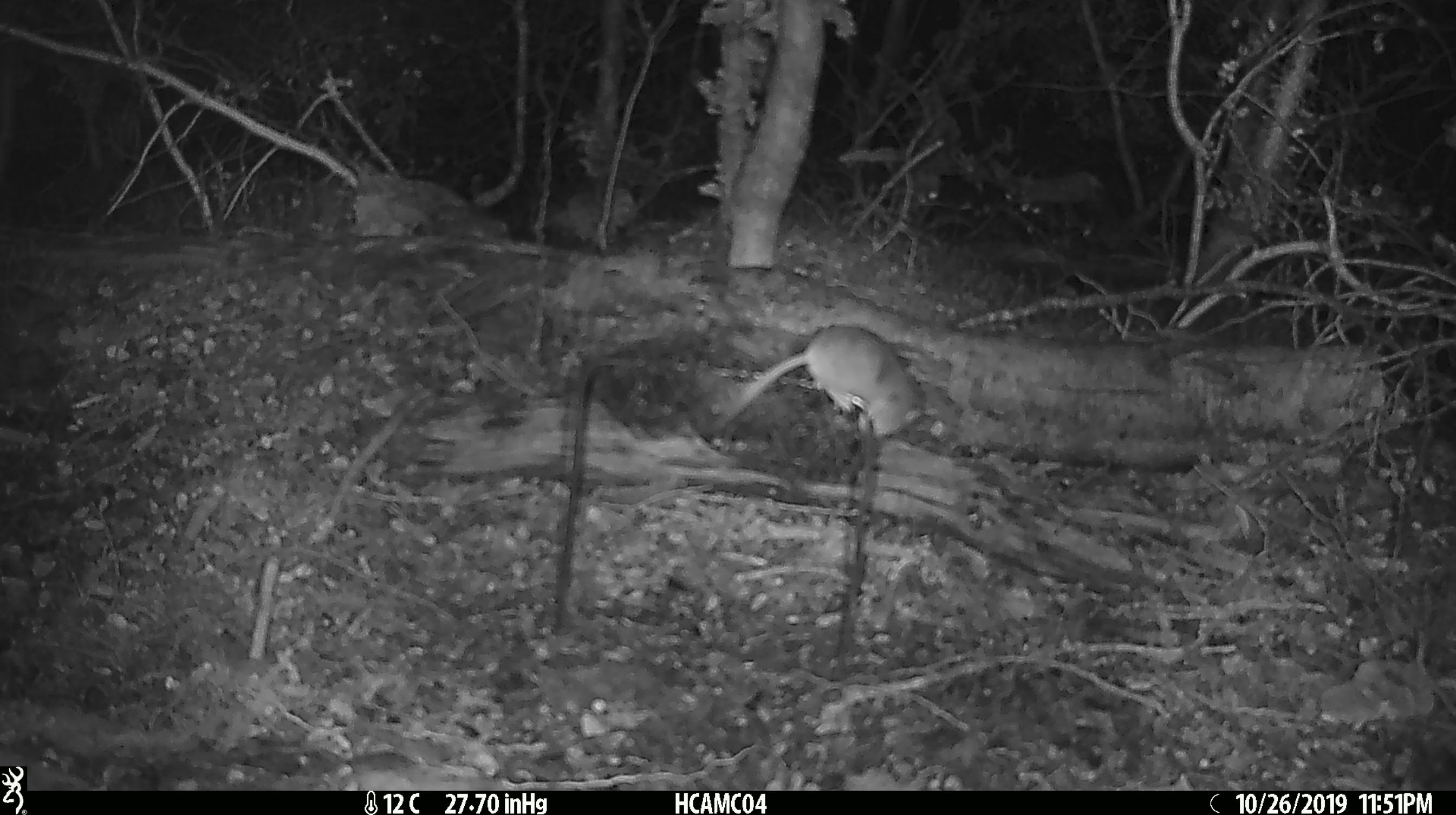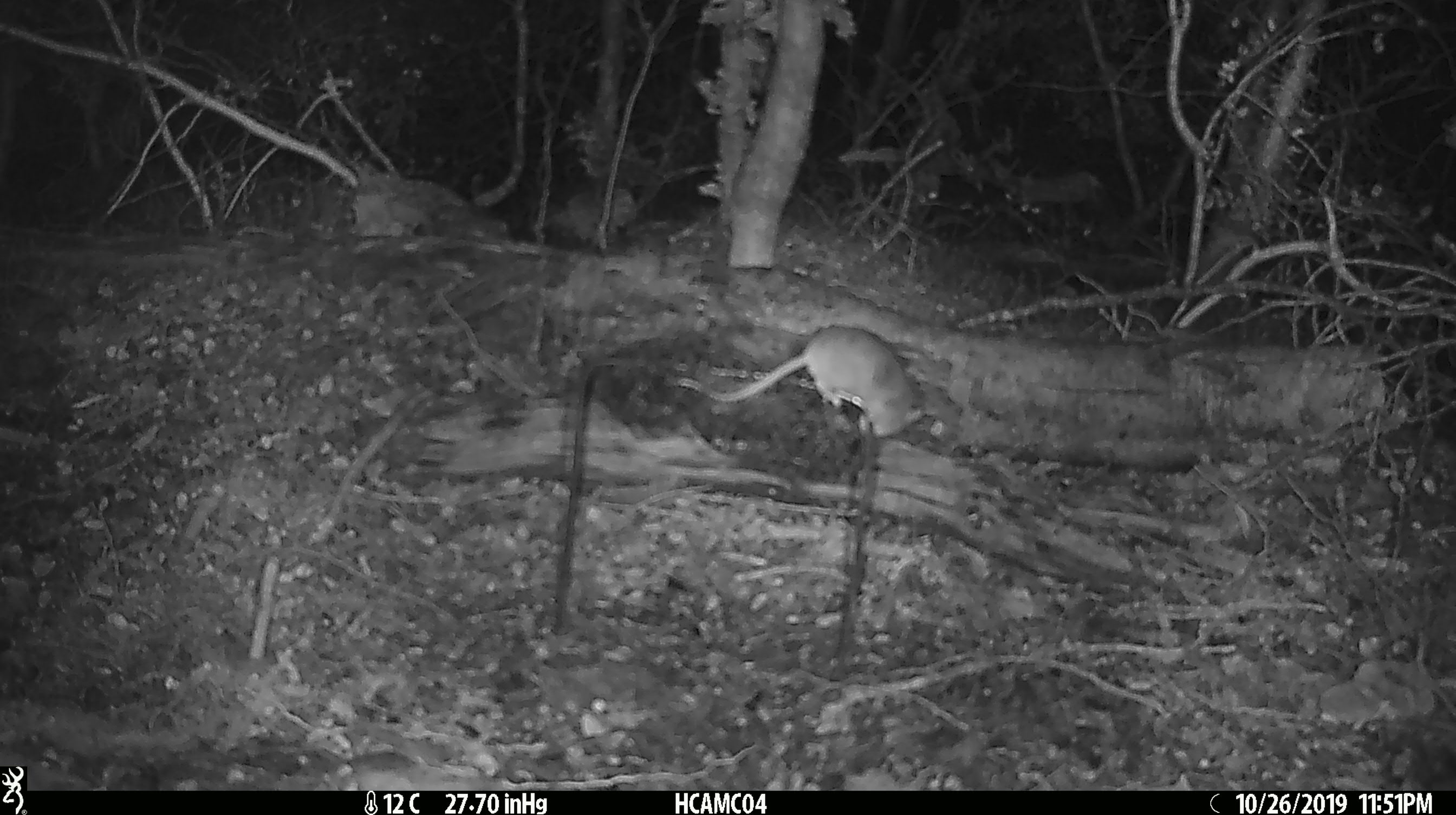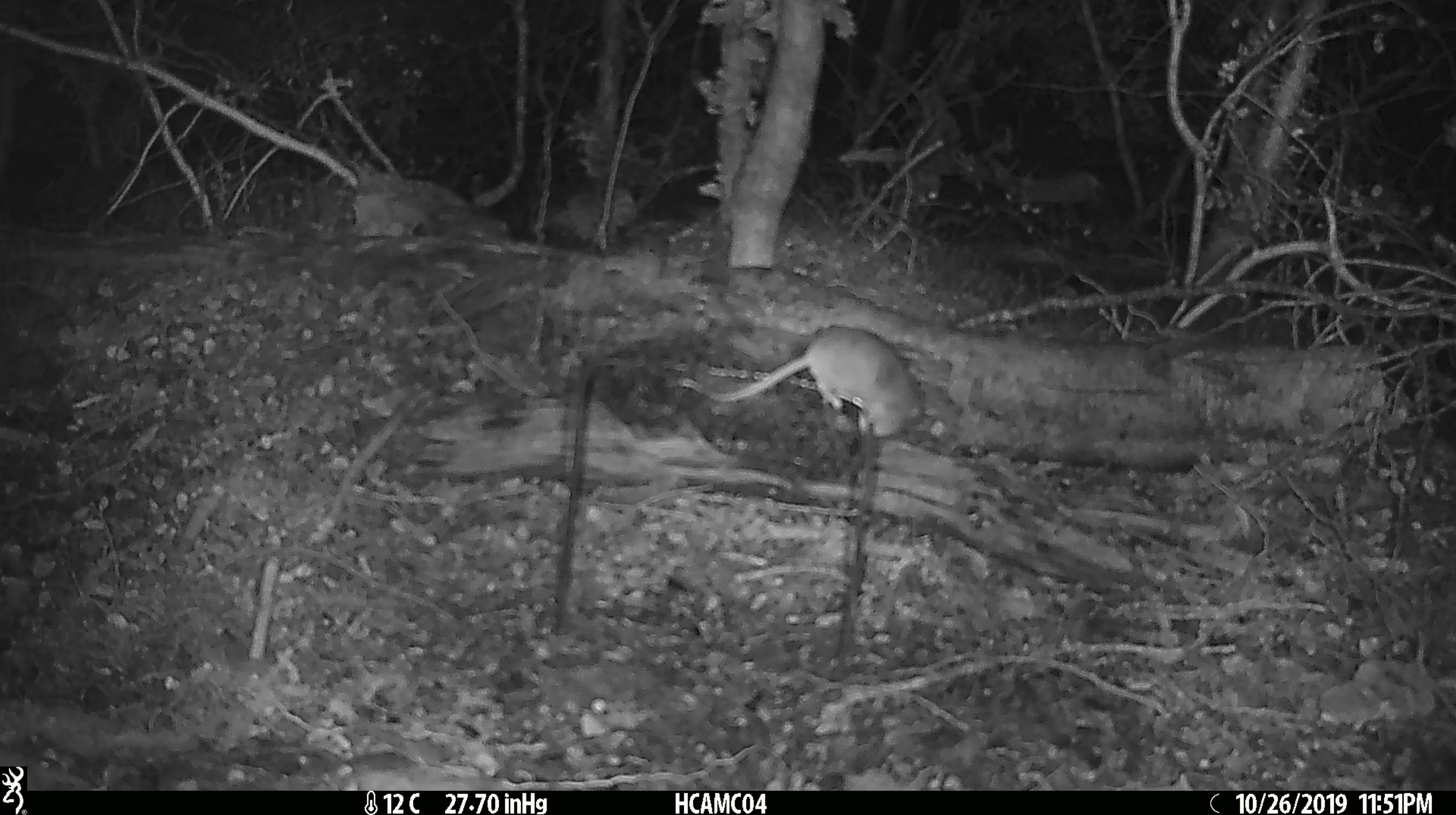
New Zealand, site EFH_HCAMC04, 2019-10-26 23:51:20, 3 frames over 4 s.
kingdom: Animalia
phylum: Chordata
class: Mammalia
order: Rodentia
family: Muridae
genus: Mus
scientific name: Mus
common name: mouse